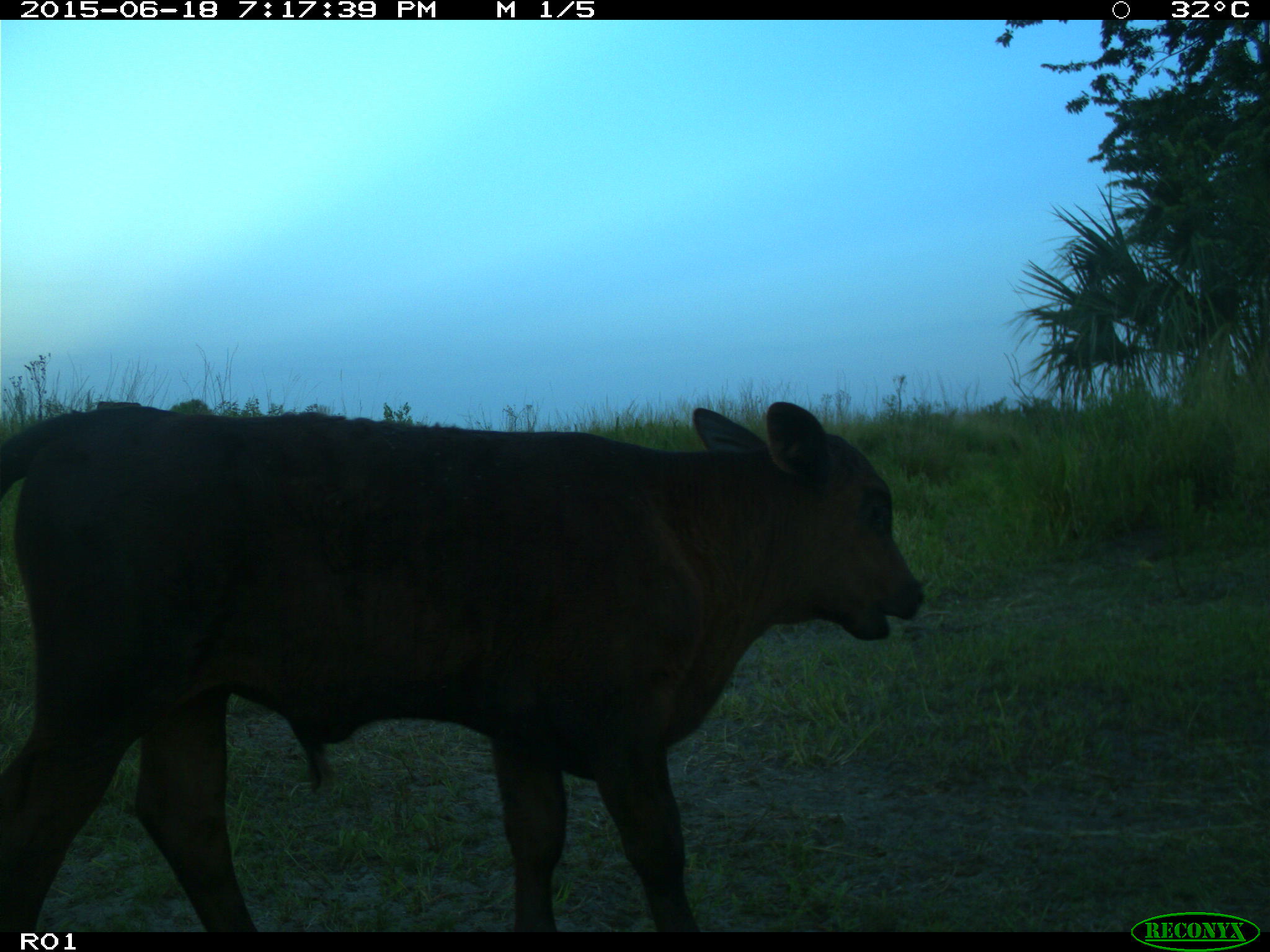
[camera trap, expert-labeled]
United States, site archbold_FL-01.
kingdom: Animalia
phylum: Chordata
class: Mammalia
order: Artiodactyla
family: Bovidae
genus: Bos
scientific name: Bos taurus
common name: domestic cow